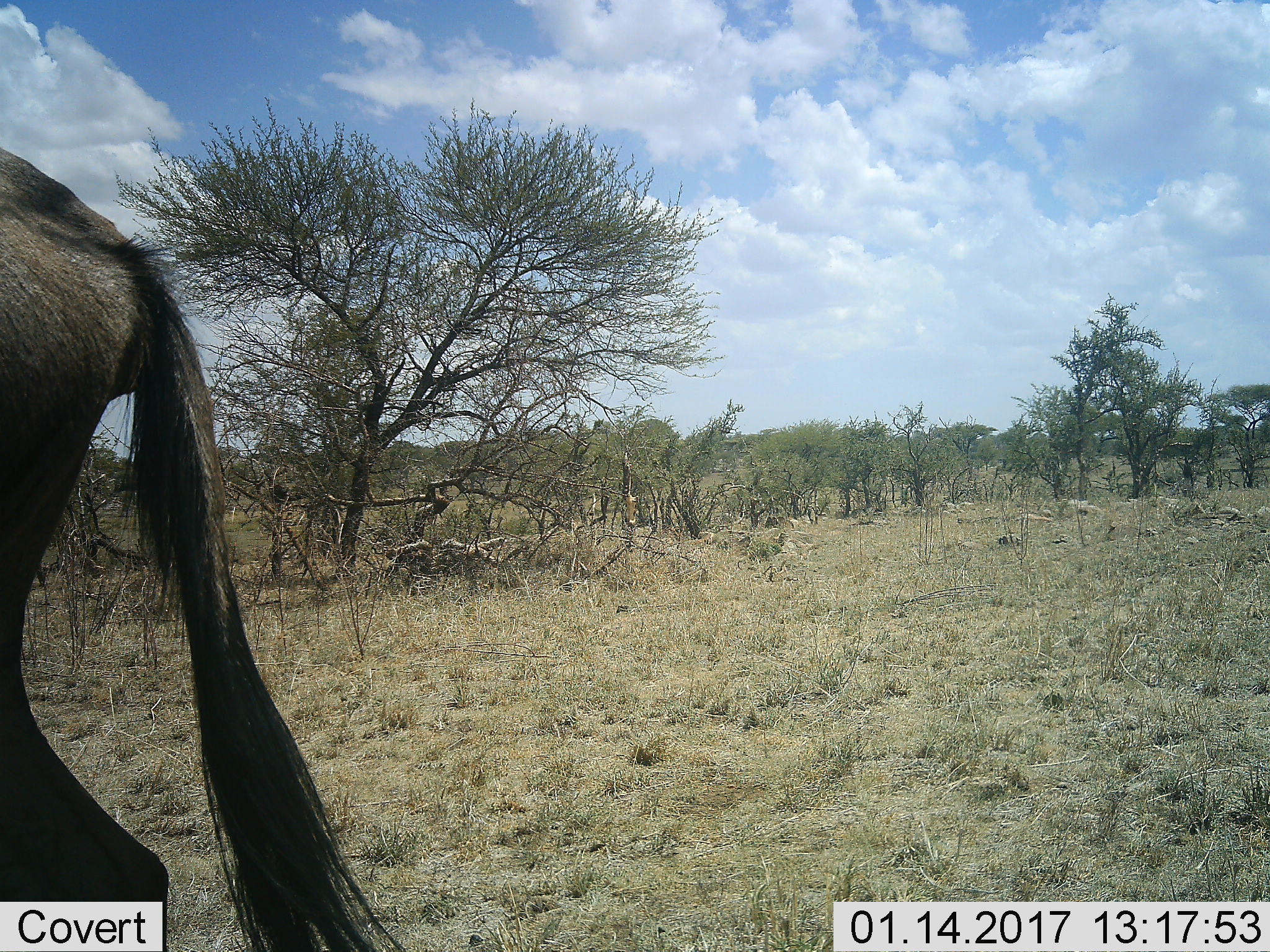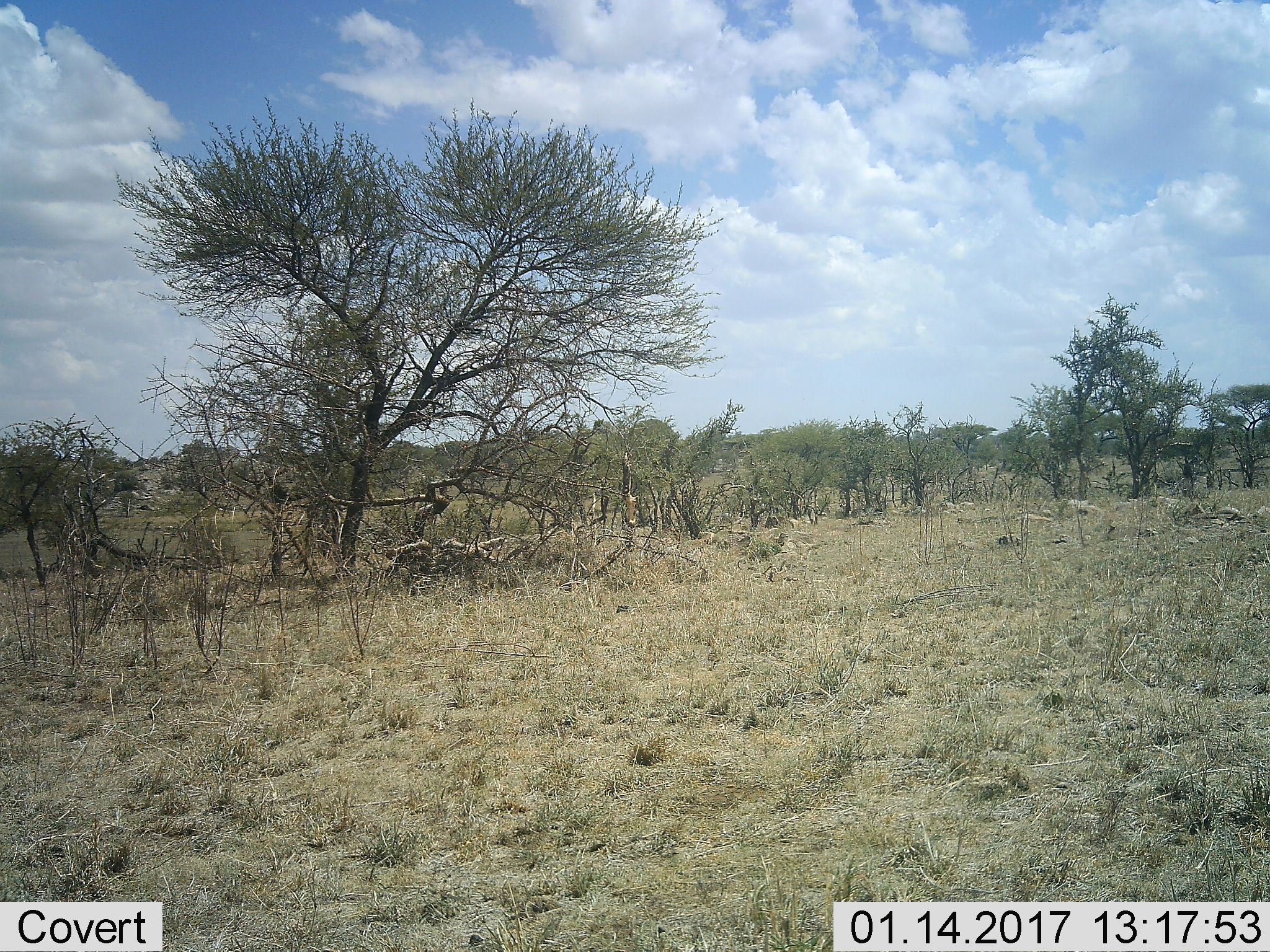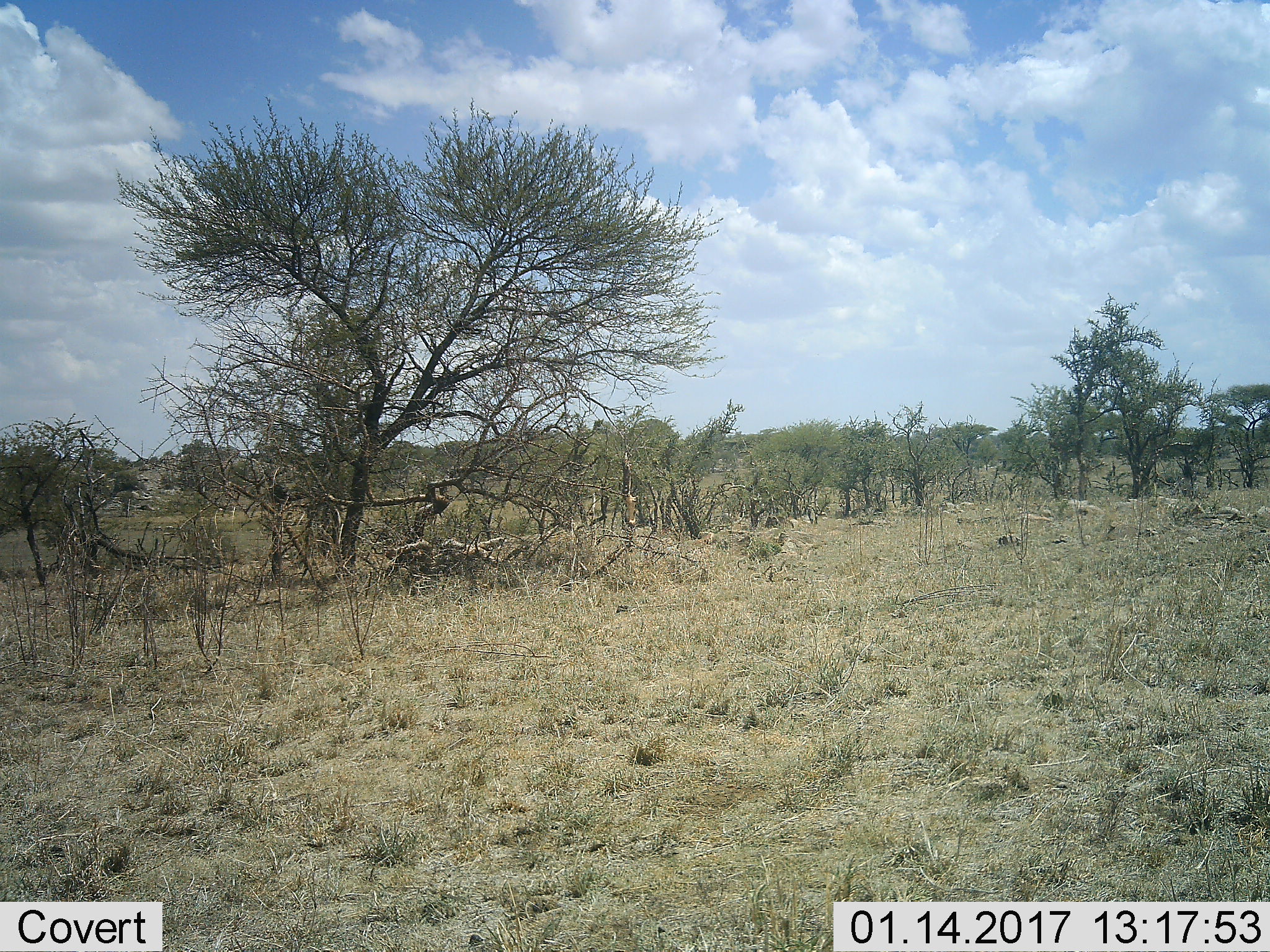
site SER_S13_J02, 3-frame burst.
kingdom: Animalia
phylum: Chordata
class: Mammalia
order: Artiodactyla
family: Bovidae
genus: Connochaetes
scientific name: Connochaetes taurinus taurinus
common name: blue wildebeest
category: wildebeestblue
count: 1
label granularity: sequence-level